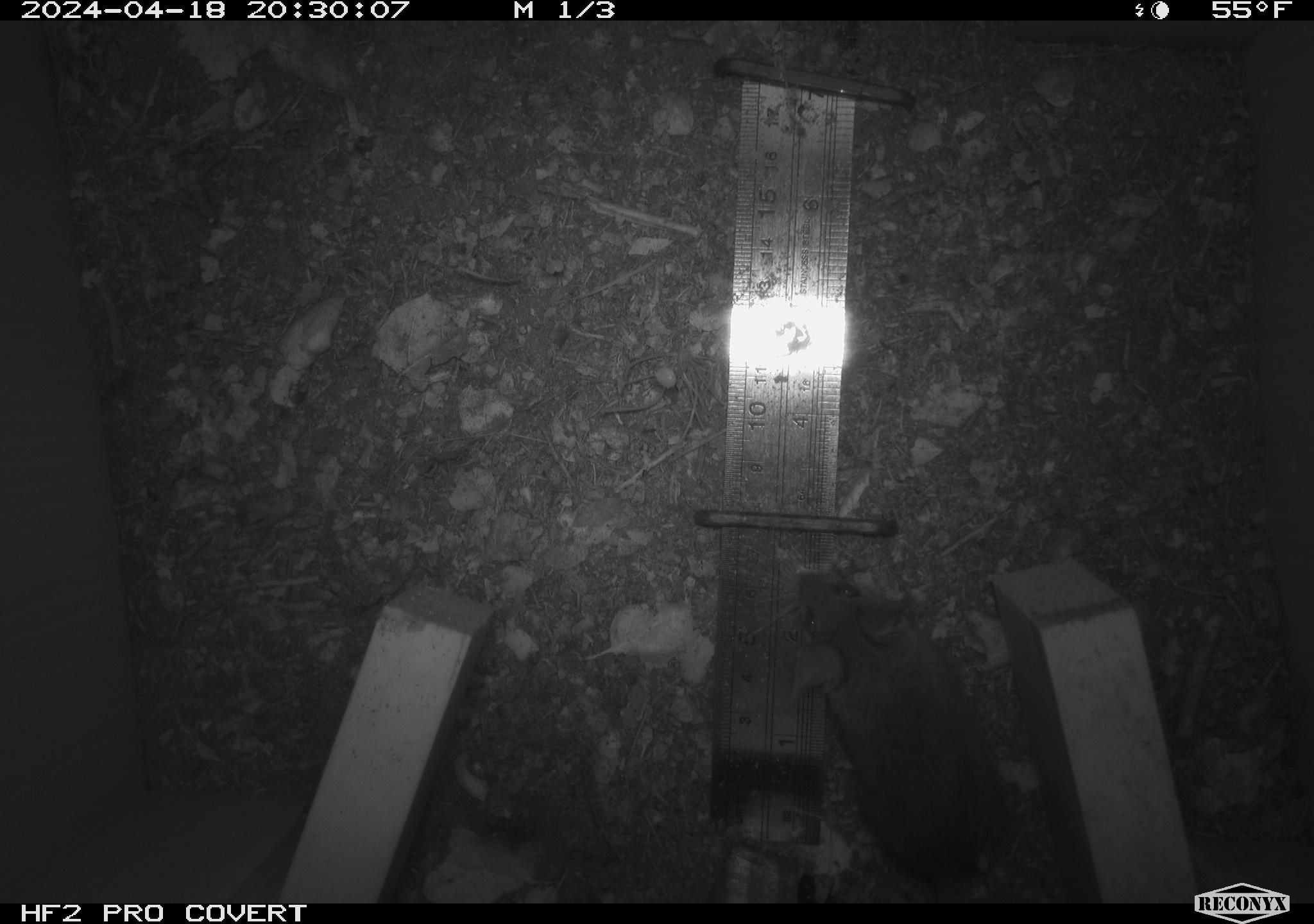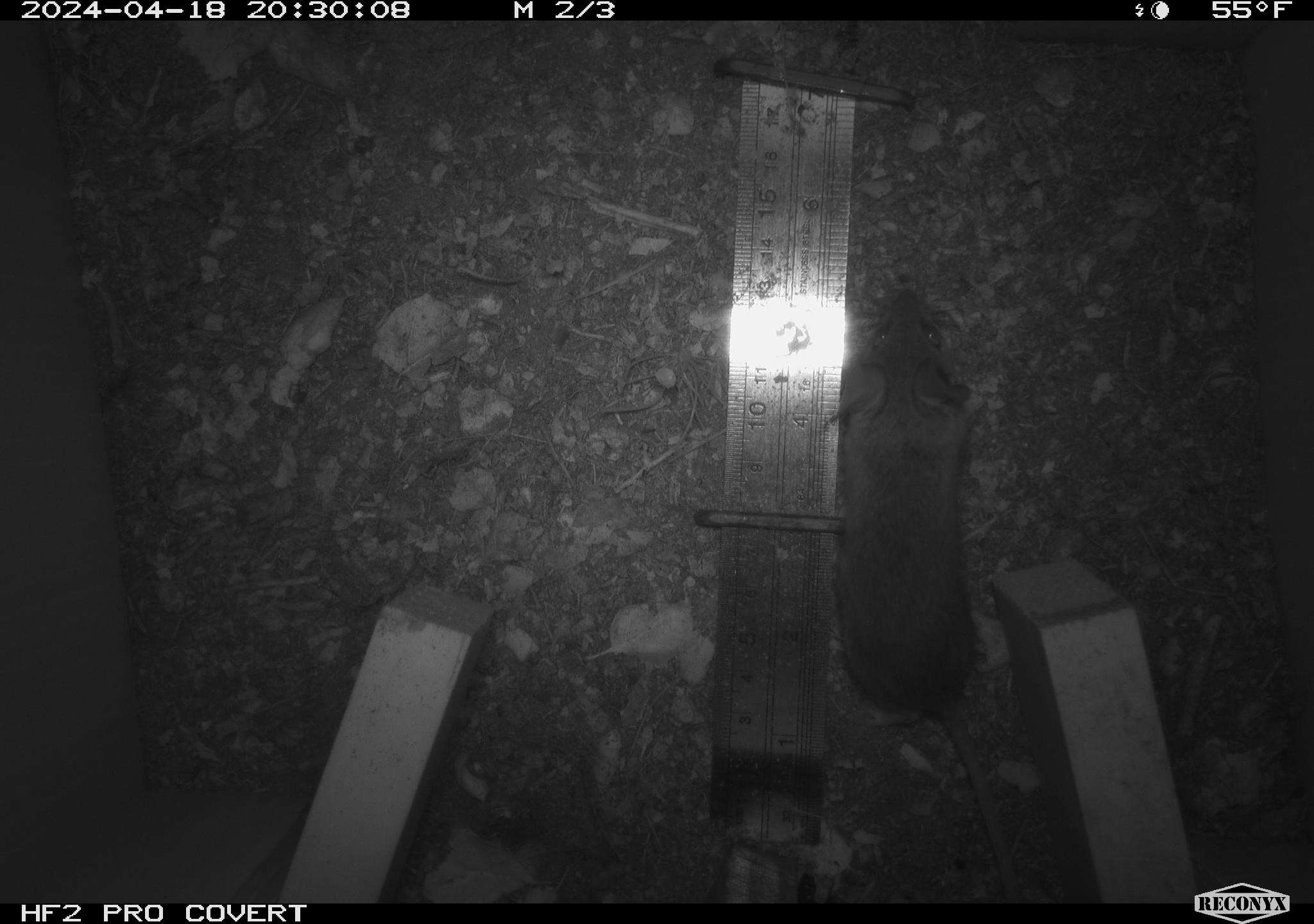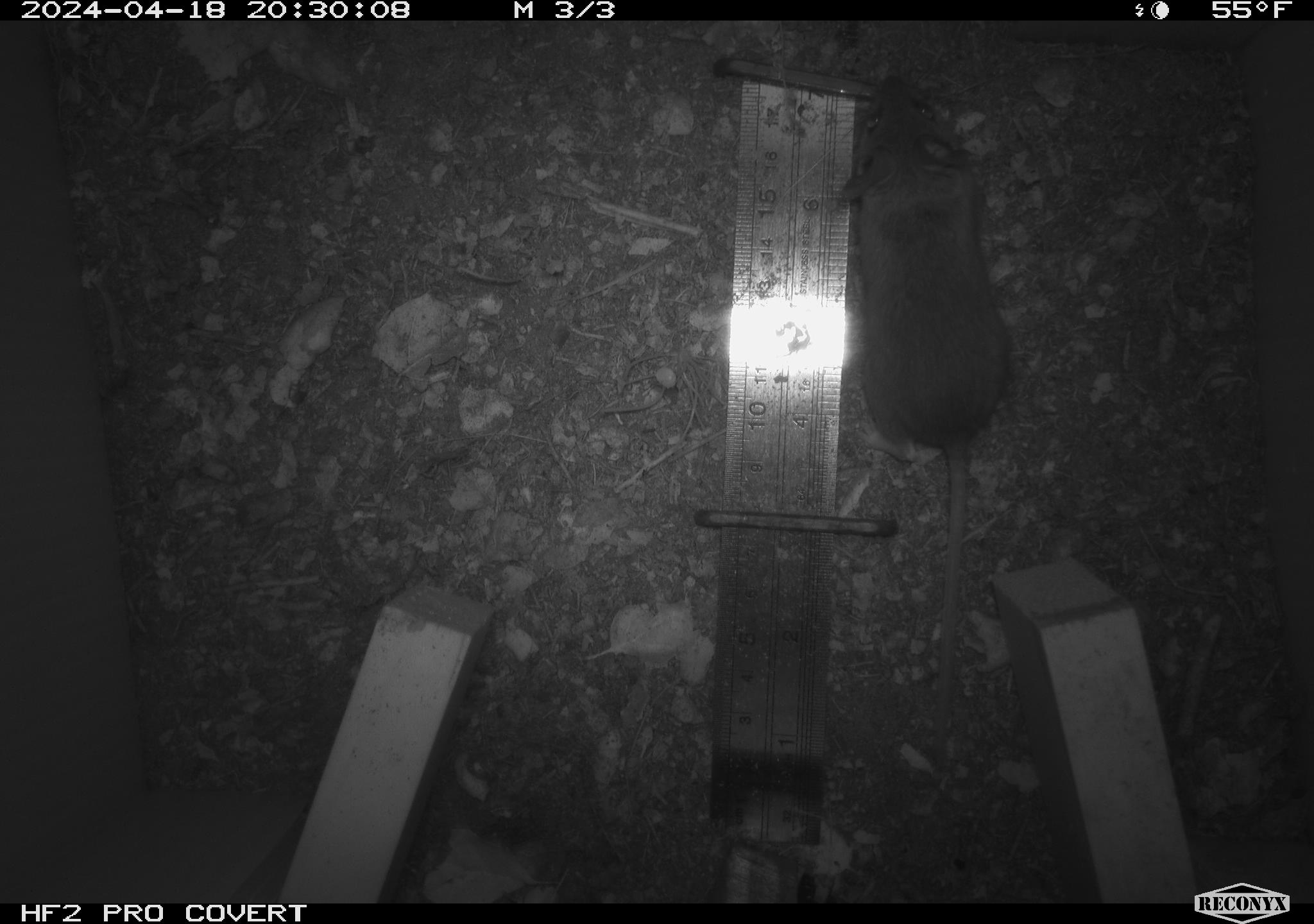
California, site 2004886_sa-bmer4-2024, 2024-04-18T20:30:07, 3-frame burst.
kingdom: Animalia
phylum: Chordata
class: Mammalia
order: Rodentia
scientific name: Rodentia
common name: mouse species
Mouse species (Rodentia).